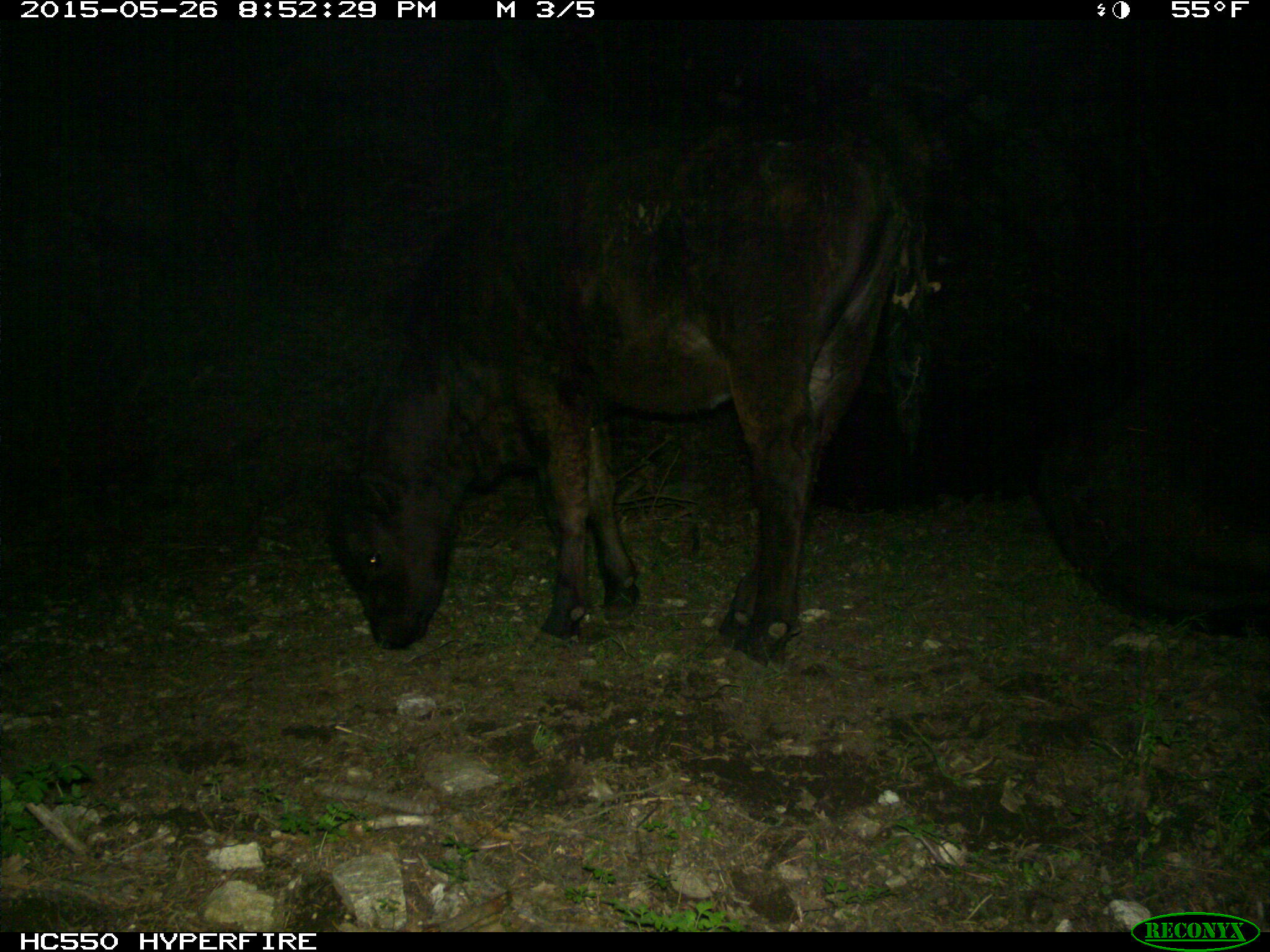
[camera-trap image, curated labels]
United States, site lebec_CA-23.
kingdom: Animalia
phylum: Chordata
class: Mammalia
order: Artiodactyla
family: Bovidae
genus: Bos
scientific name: Bos taurus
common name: domestic cow